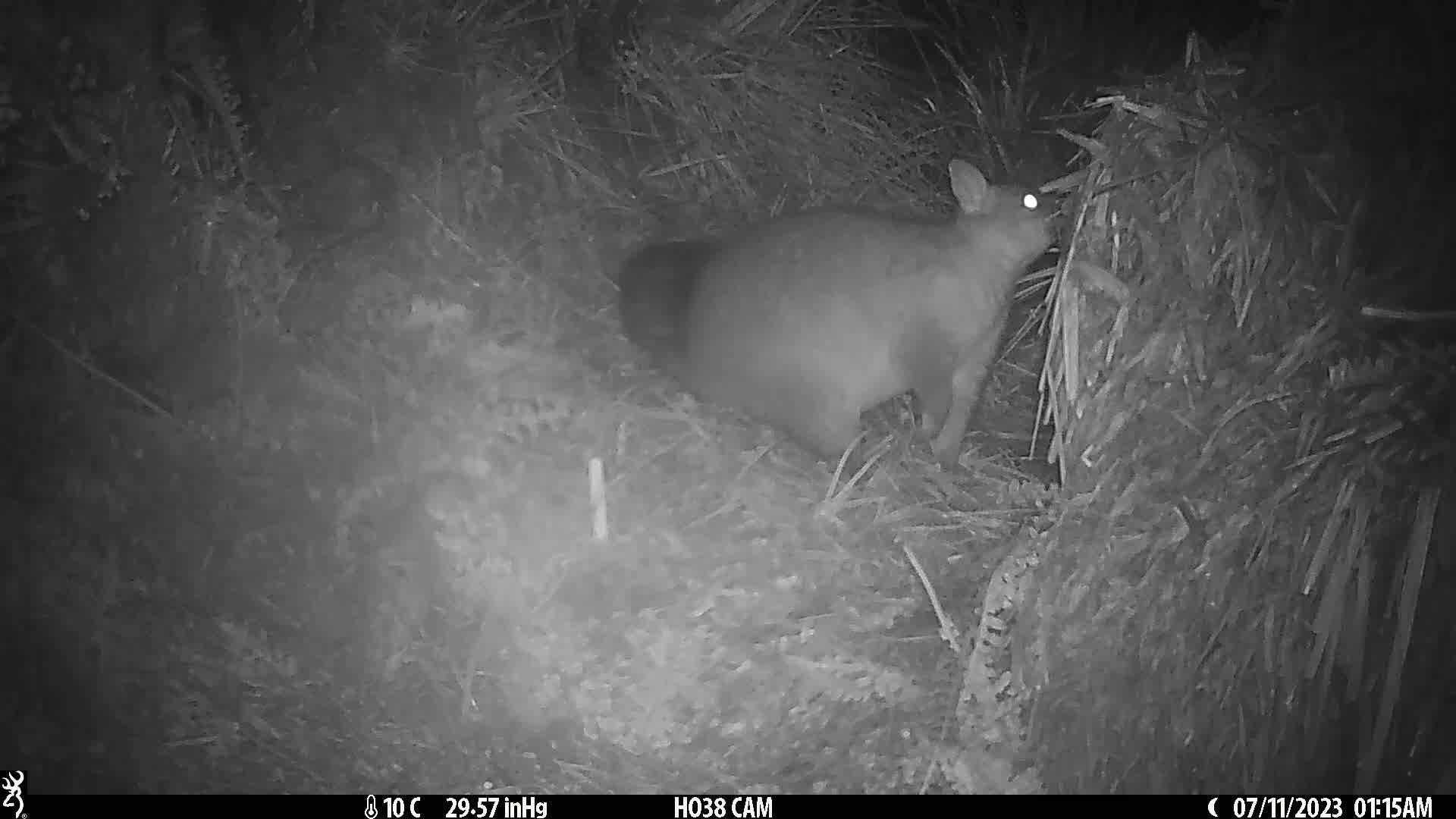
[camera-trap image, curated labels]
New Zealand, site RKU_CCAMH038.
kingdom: Animalia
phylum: Chordata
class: Mammalia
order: Diprotodontia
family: Phalangeridae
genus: Trichosurus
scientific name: Trichosurus vulpecula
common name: common brushtail possum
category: possum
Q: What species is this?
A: Possum (common brushtail possum) (Trichosurus vulpecula).